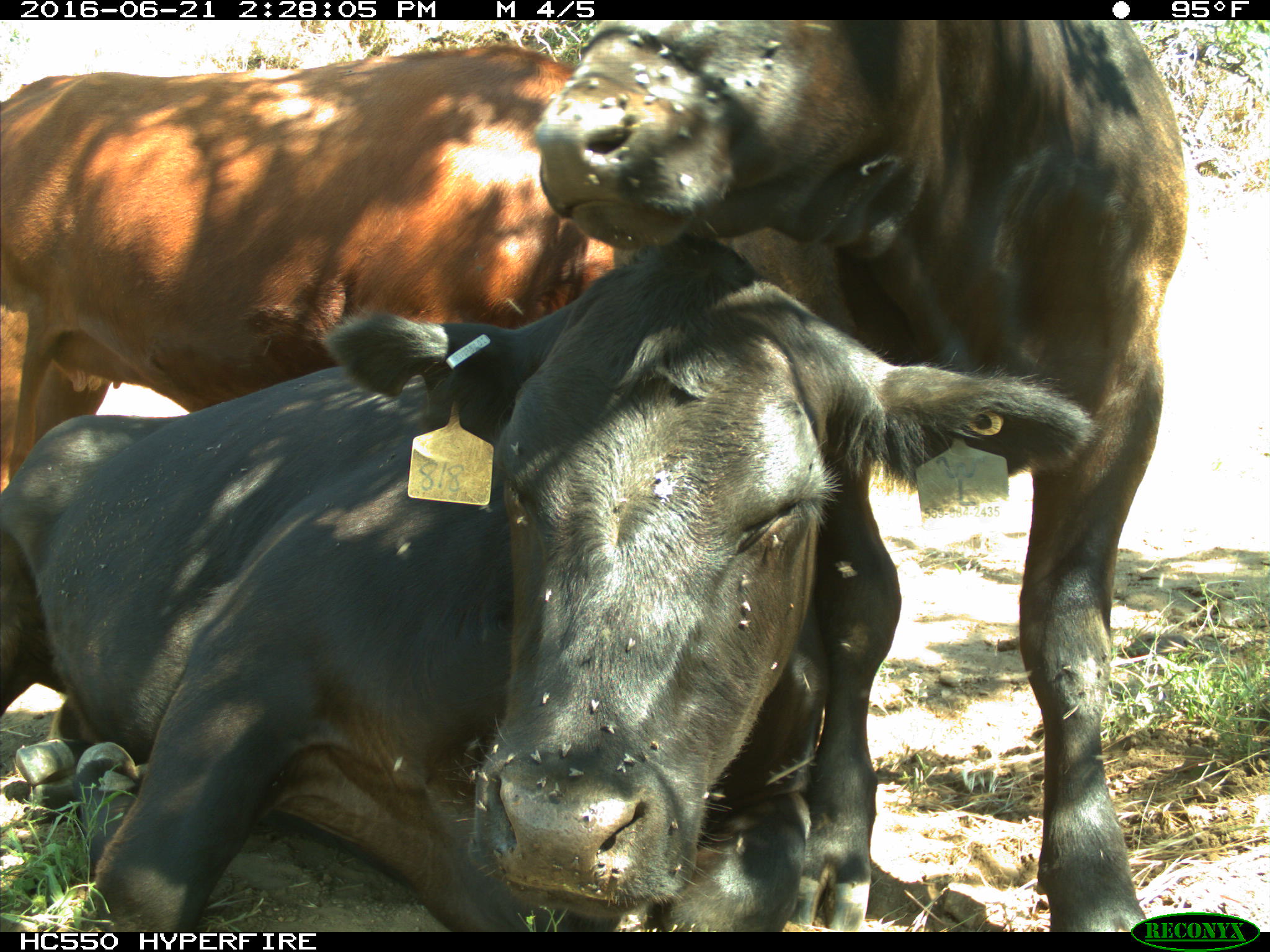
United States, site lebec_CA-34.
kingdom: Animalia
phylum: Chordata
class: Mammalia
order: Artiodactyla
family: Bovidae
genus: Bos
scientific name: Bos taurus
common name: domestic cow